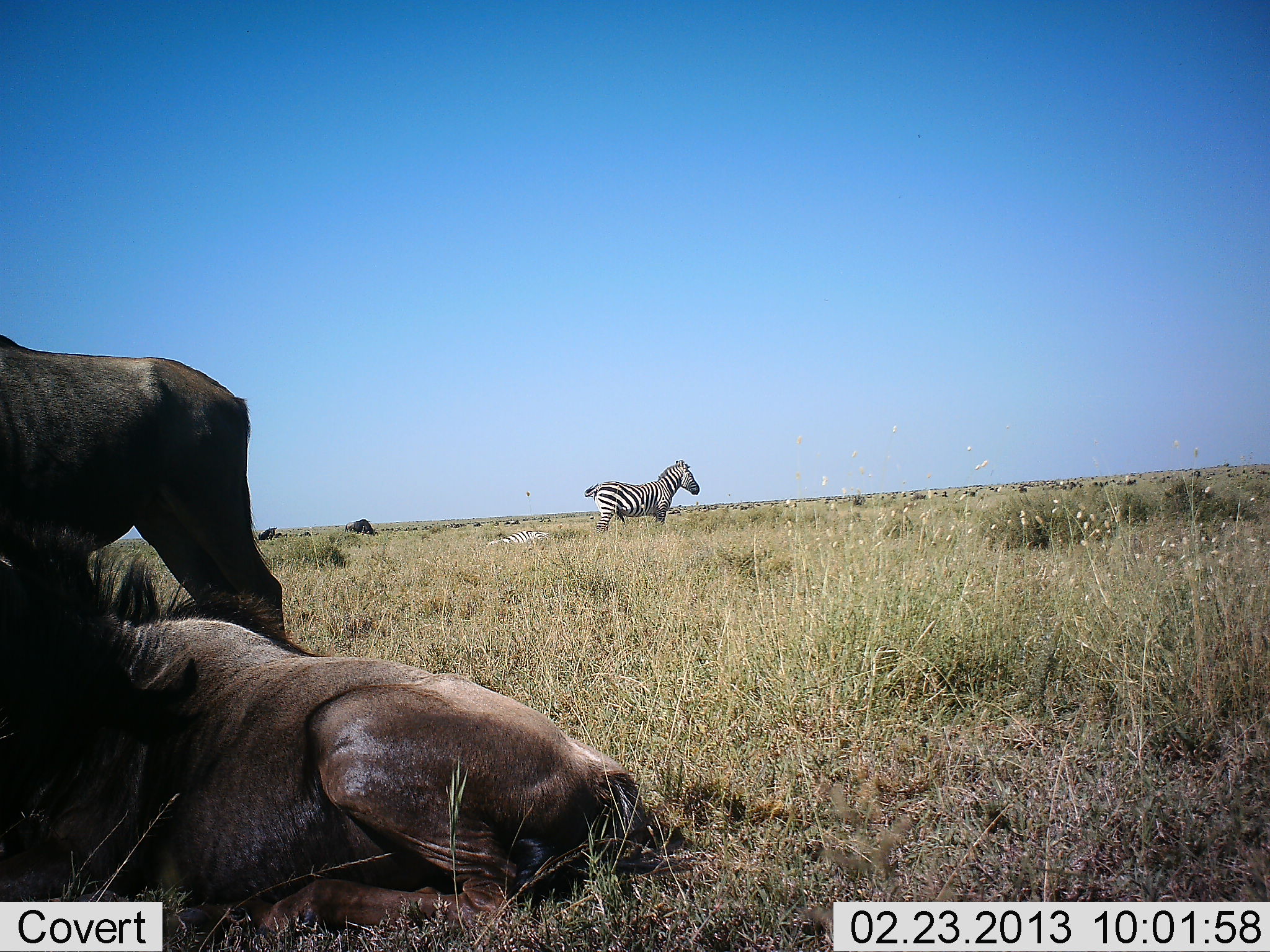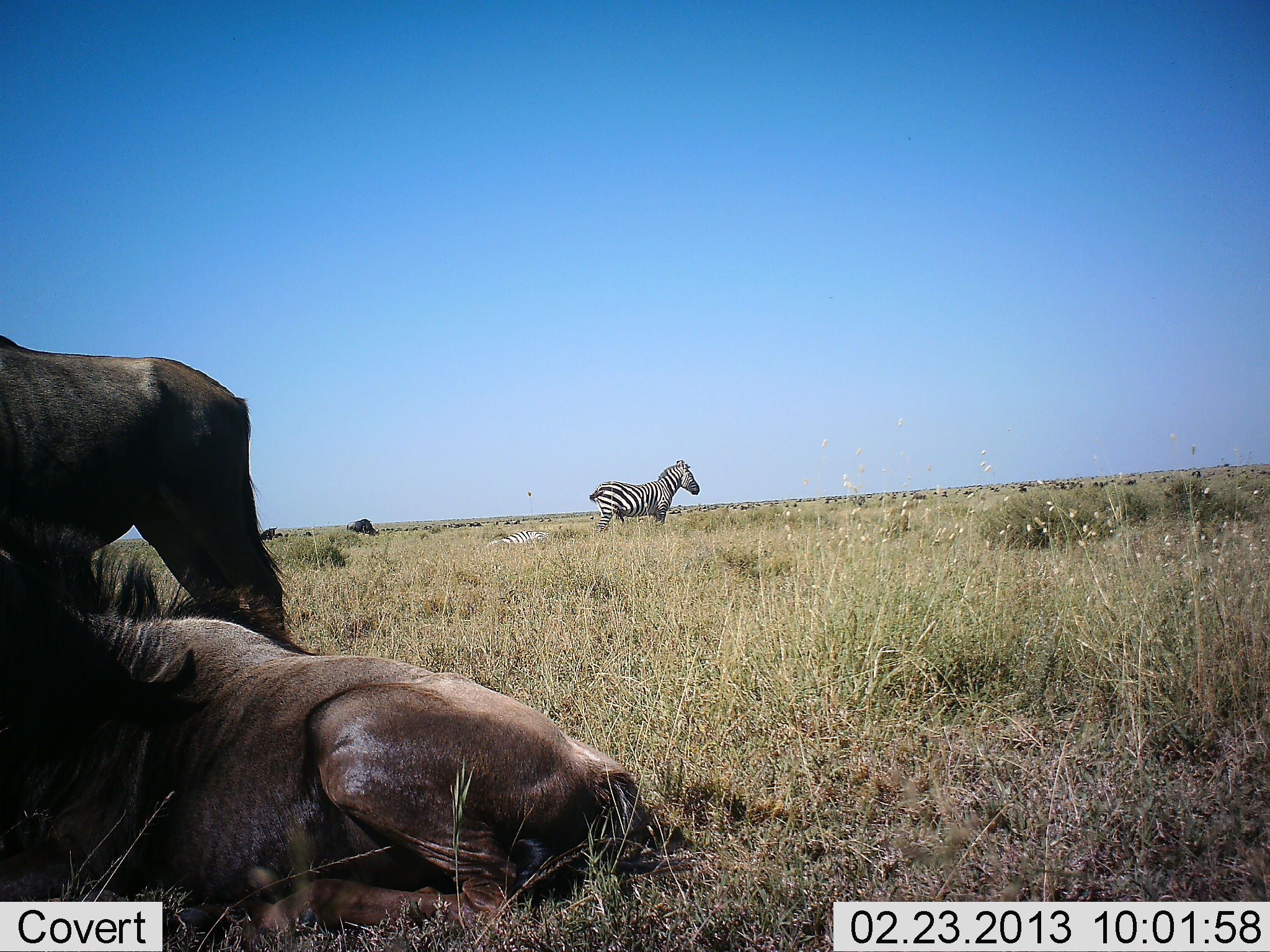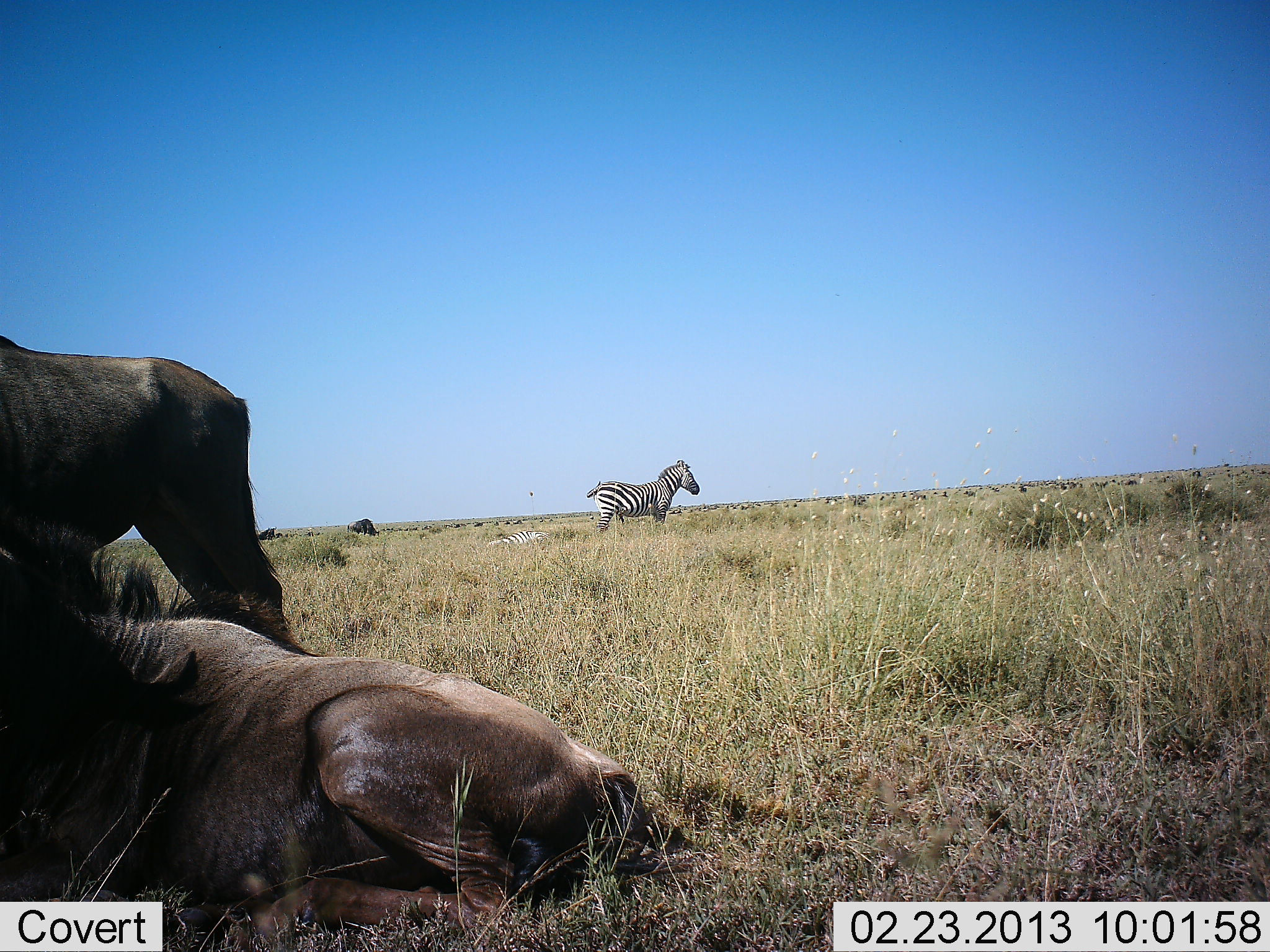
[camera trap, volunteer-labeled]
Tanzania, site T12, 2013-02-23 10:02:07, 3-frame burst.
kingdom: Animalia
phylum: Chordata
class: Mammalia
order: Artiodactyla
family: Bovidae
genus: Connochaetes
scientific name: Connochaetes taurinus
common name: blue wildebeest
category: wildebeest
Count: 2.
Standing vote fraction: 76%.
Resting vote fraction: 100%.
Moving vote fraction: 0%.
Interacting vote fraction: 0%.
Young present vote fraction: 0%.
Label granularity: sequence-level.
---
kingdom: Animalia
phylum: Chordata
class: Mammalia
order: Perissodactyla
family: Equidae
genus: Equus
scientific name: Equus quagga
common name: plains zebra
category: zebra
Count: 1.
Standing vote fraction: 90%.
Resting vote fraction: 40%.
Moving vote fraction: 5%.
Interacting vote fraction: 0%.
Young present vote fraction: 0%.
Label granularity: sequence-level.